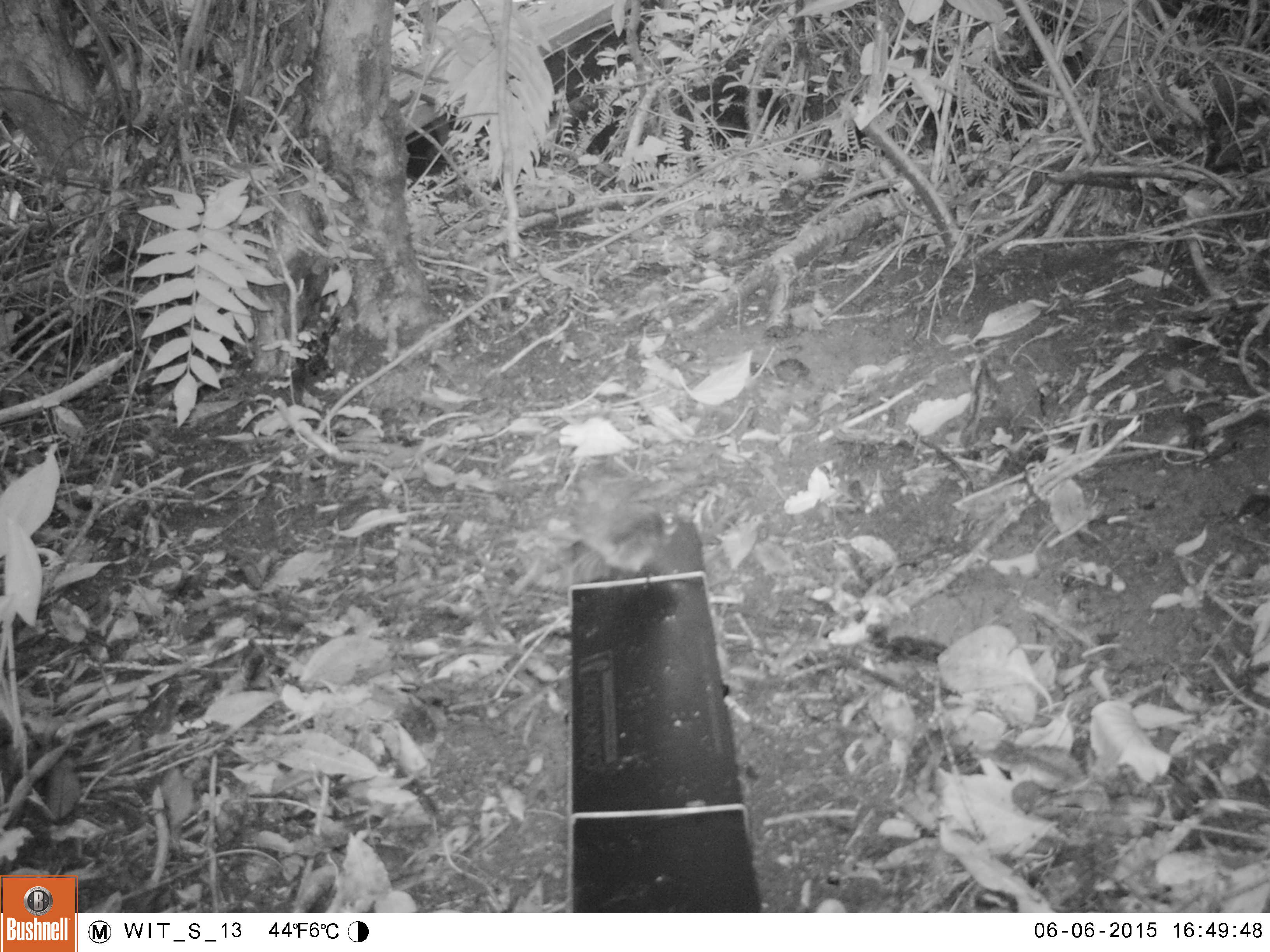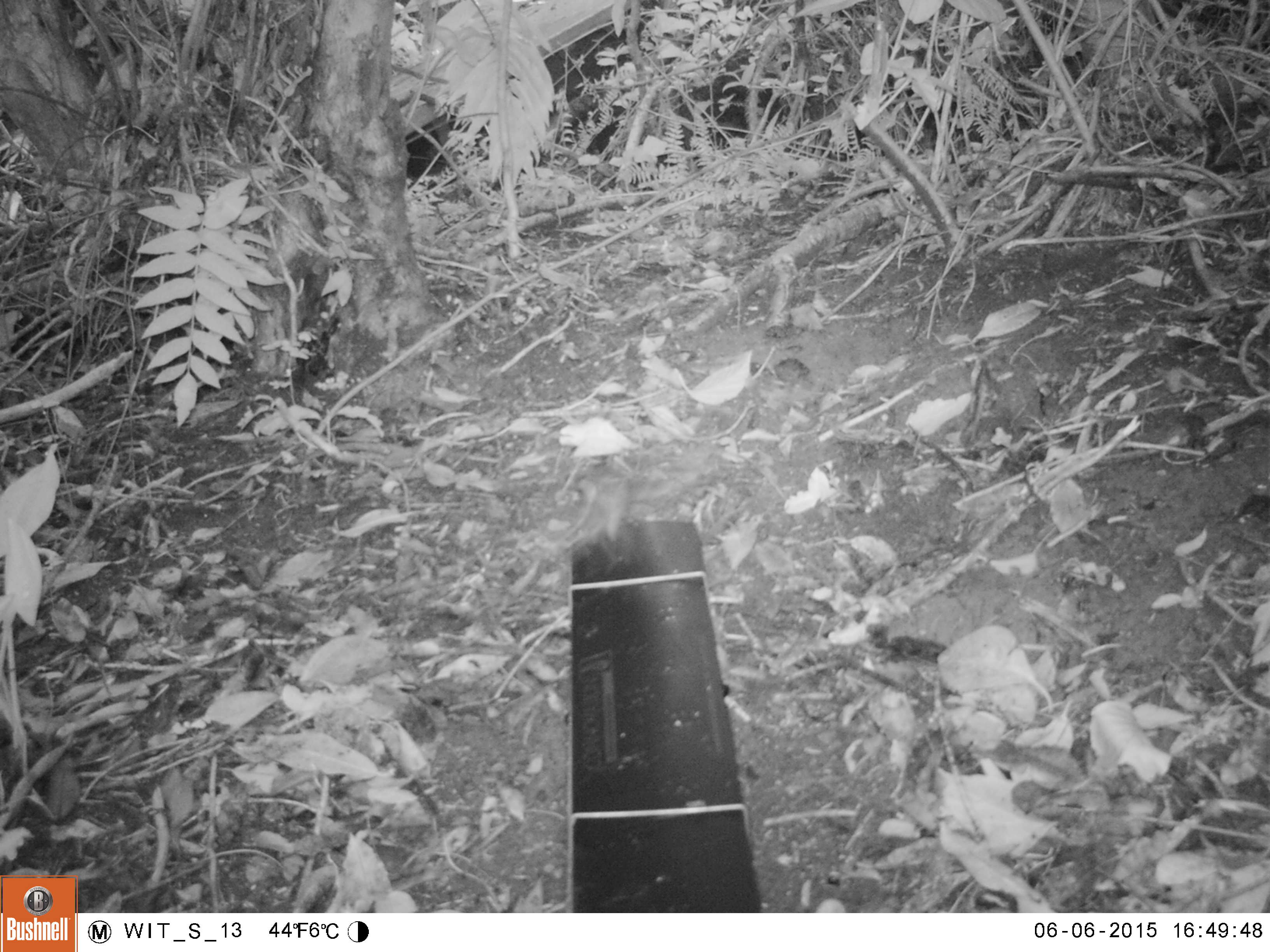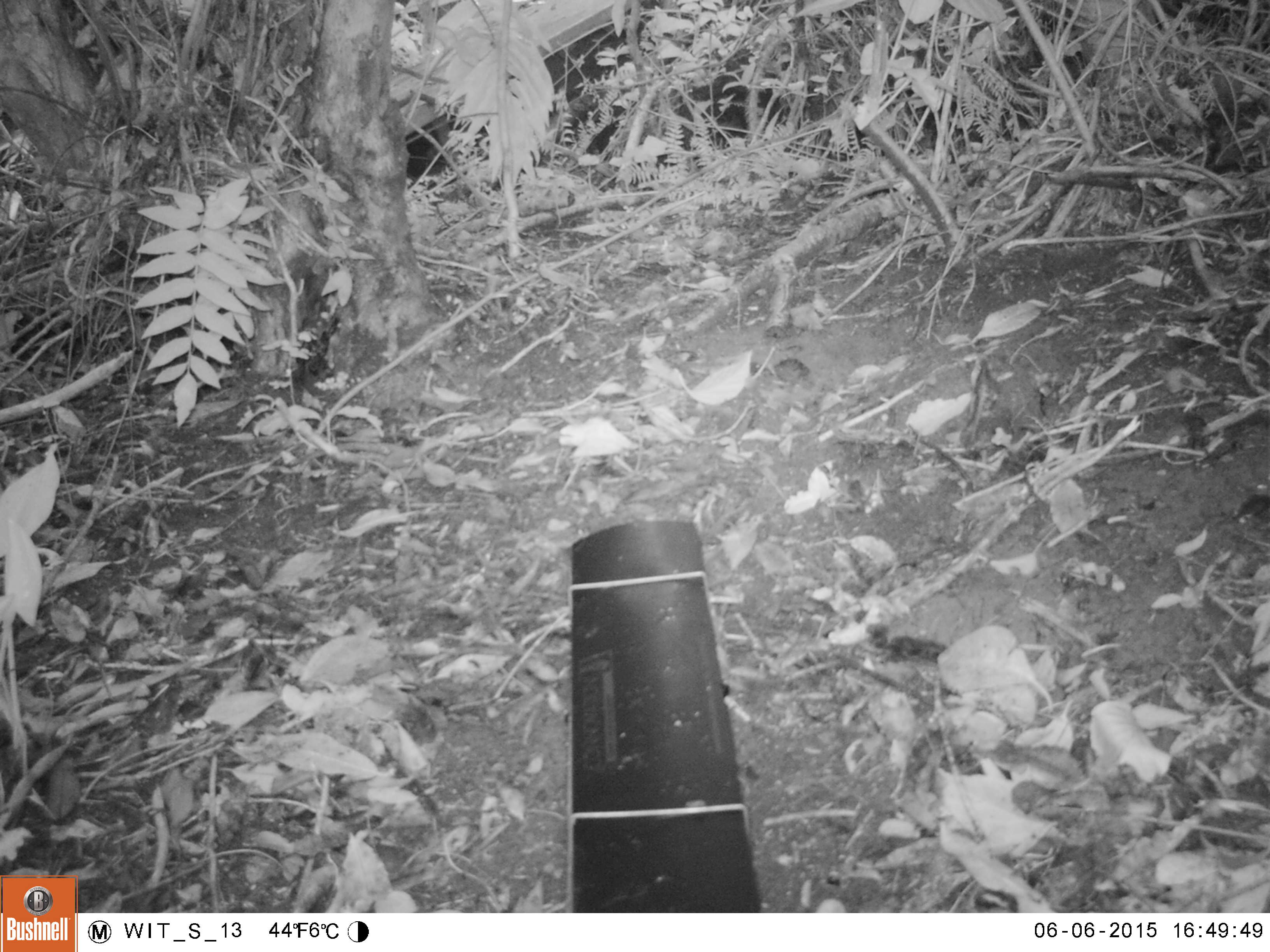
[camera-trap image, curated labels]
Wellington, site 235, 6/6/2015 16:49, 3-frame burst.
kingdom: Animalia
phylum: Chordata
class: Aves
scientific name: Aves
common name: bird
Bird (Aves).